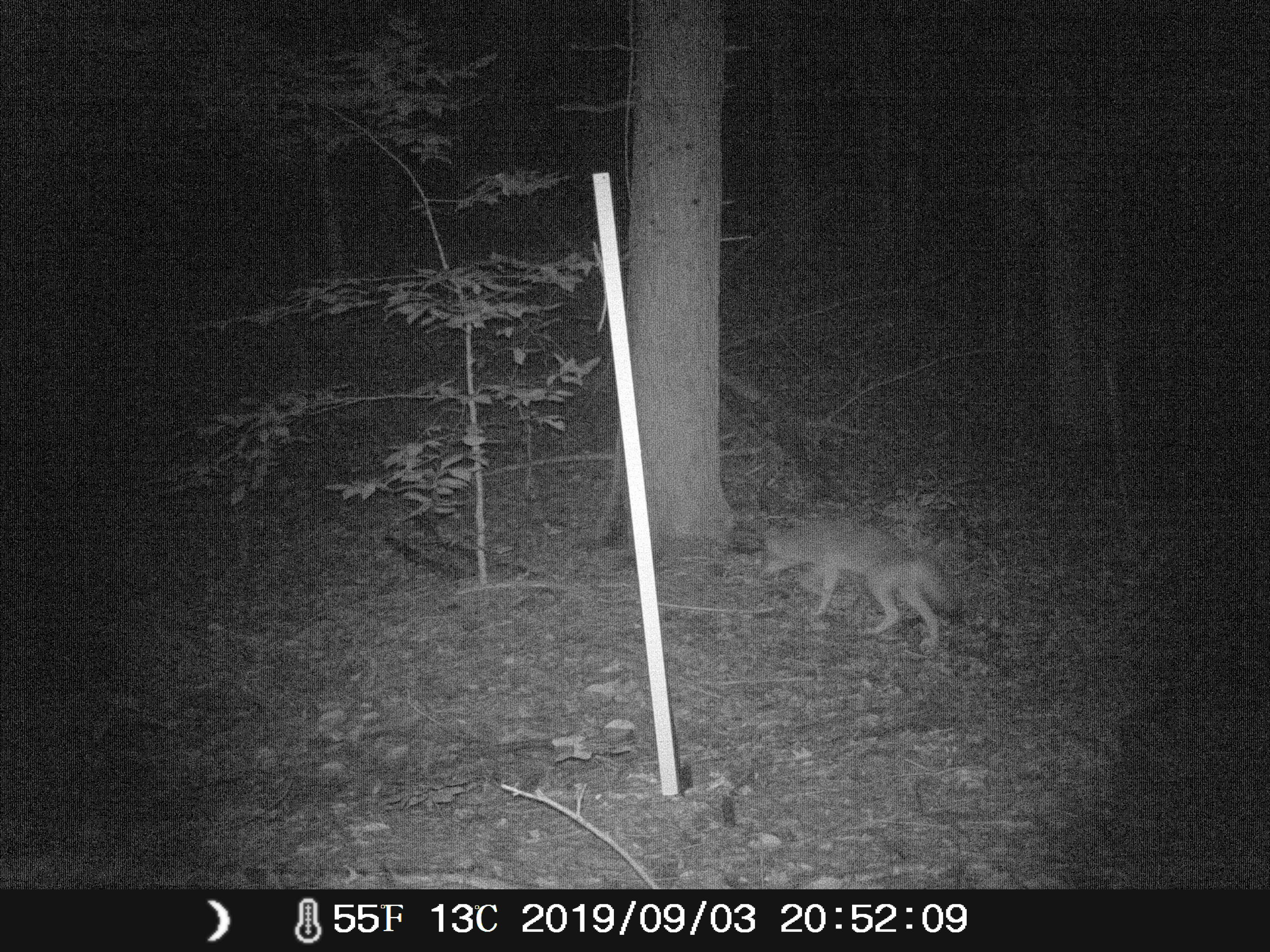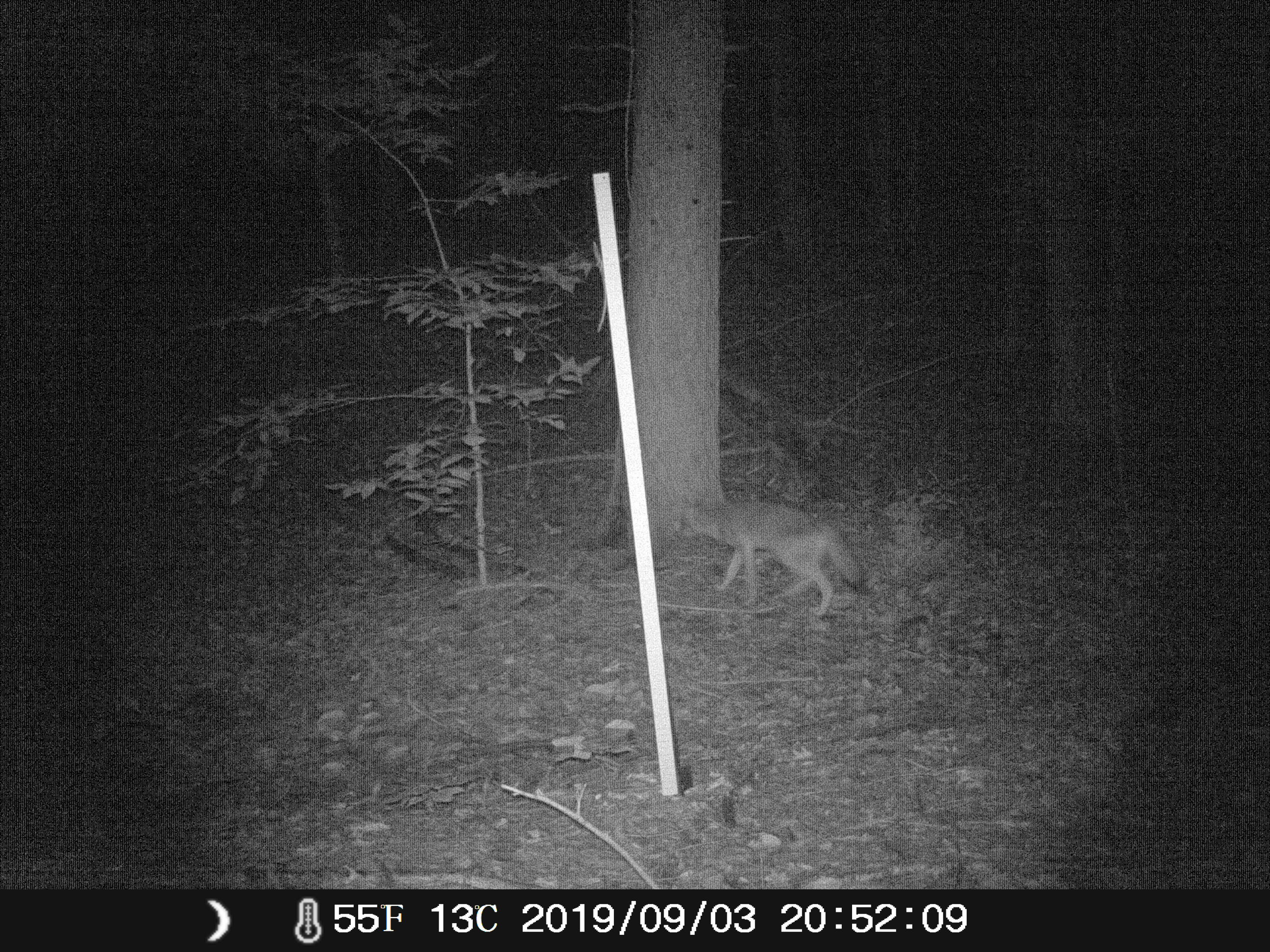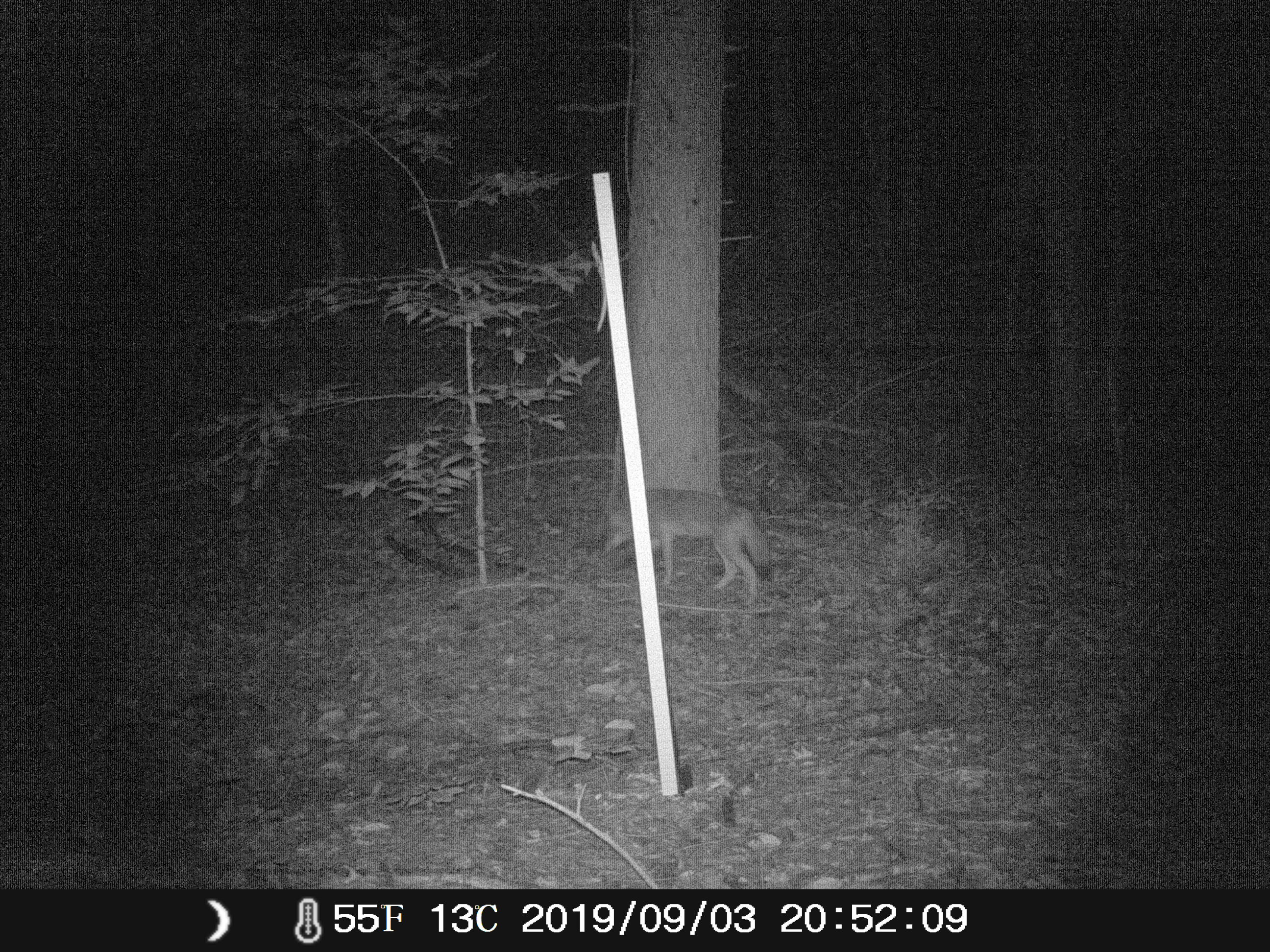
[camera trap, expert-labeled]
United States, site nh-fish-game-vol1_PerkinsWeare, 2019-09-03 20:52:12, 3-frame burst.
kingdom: Animalia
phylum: Chordata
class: Mammalia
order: Carnivora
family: Canidae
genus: Canis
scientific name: Canis latrans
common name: coyote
Coyote (Canis latrans).